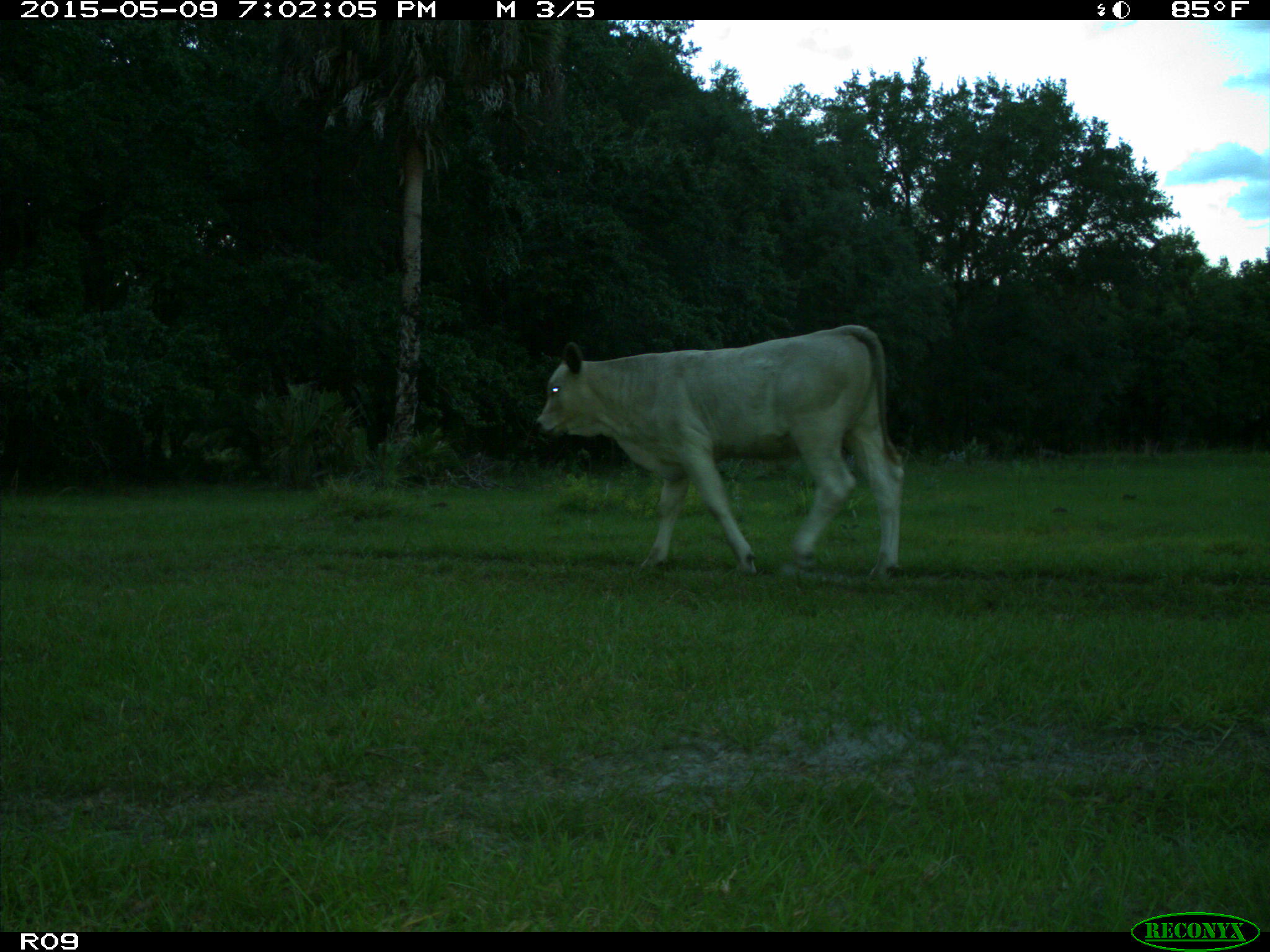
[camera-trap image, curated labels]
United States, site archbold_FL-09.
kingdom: Animalia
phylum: Chordata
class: Mammalia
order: Artiodactyla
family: Bovidae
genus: Bos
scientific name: Bos taurus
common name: domestic cow